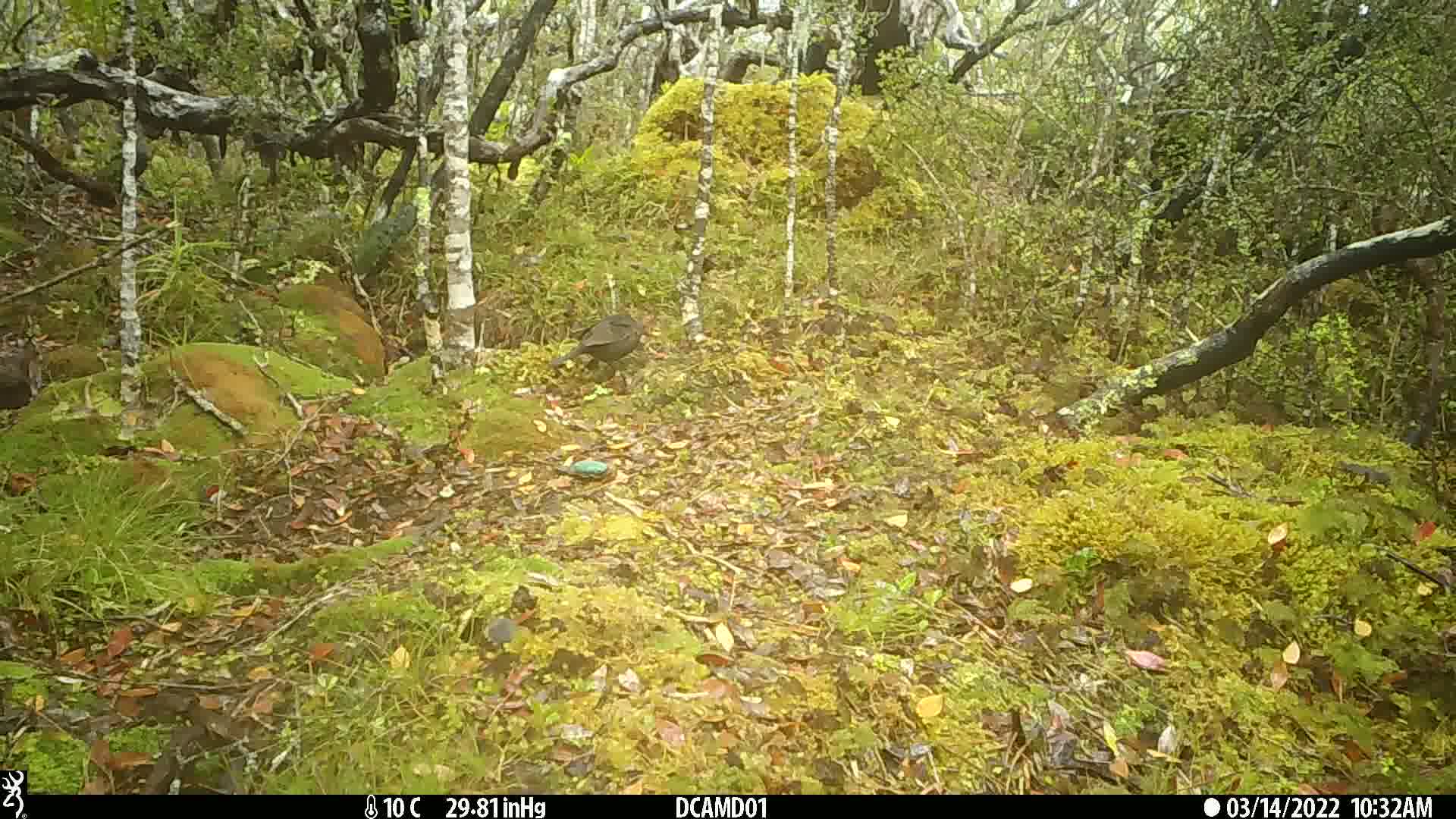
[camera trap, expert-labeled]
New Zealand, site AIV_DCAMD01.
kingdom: Animalia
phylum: Chordata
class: Aves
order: Passeriformes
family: Turdidae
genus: Turdus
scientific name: Turdus merula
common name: eurasian blackbird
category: blackbird